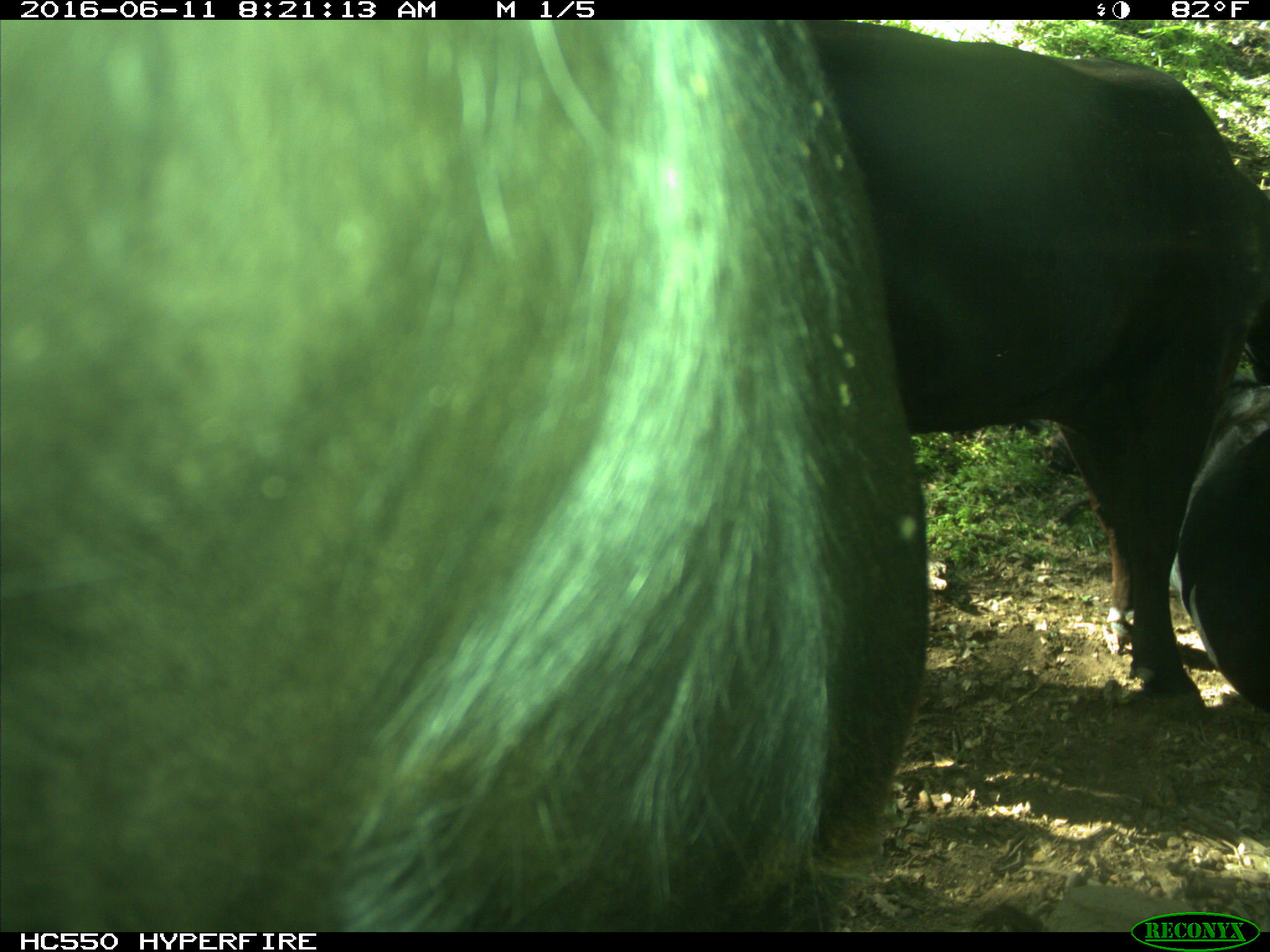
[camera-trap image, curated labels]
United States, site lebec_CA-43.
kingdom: Animalia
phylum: Chordata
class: Mammalia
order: Artiodactyla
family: Bovidae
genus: Bos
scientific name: Bos taurus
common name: domestic cow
Bos taurus (domestic cow).